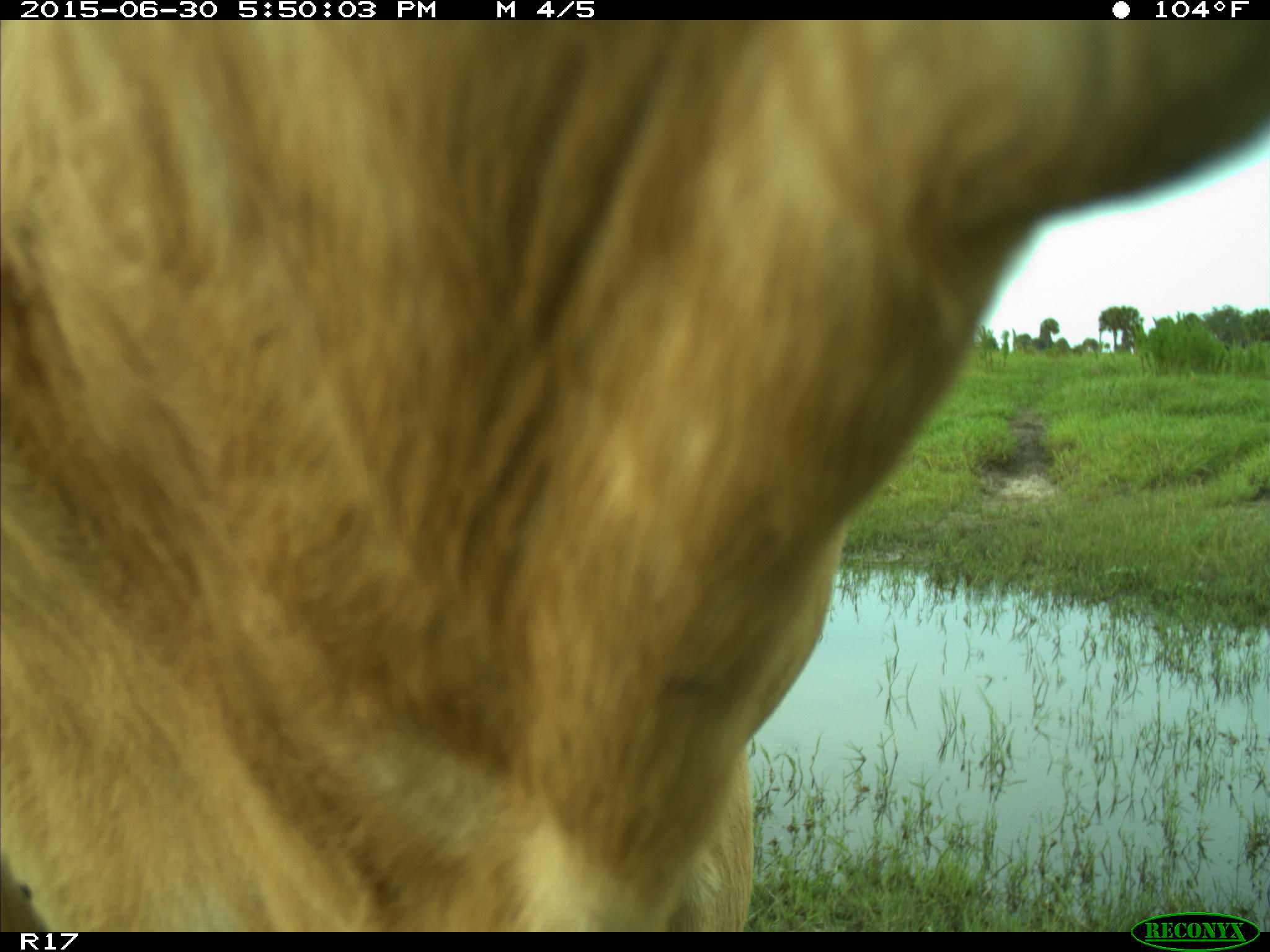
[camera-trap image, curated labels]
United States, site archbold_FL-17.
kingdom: Animalia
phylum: Chordata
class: Mammalia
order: Artiodactyla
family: Bovidae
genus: Bos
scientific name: Bos taurus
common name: domestic cow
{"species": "Bos taurus (domestic cow)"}